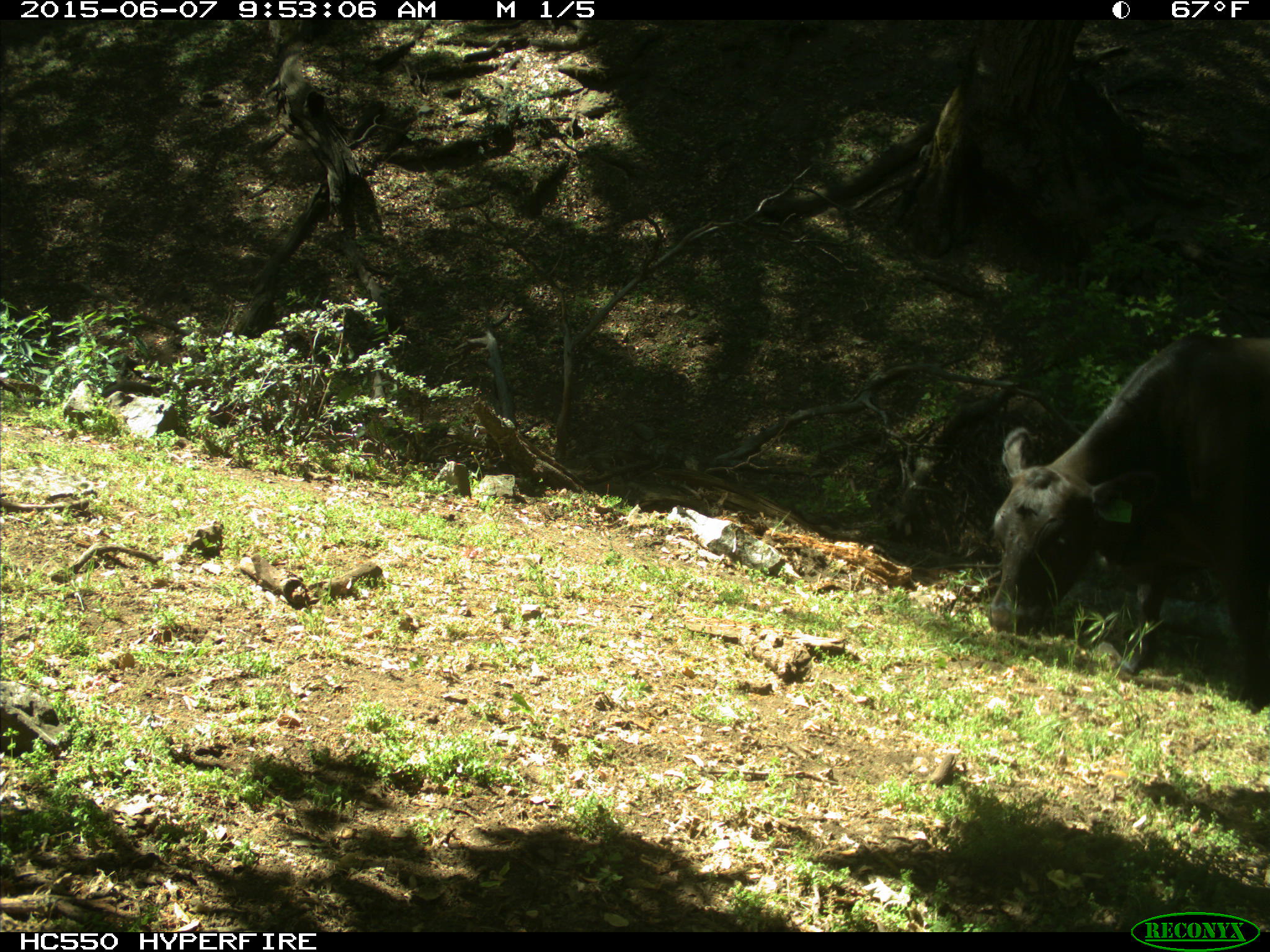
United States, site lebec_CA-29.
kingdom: Animalia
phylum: Chordata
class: Mammalia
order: Artiodactyla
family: Bovidae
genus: Bos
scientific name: Bos taurus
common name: domestic cow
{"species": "Bos taurus (domestic cow)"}